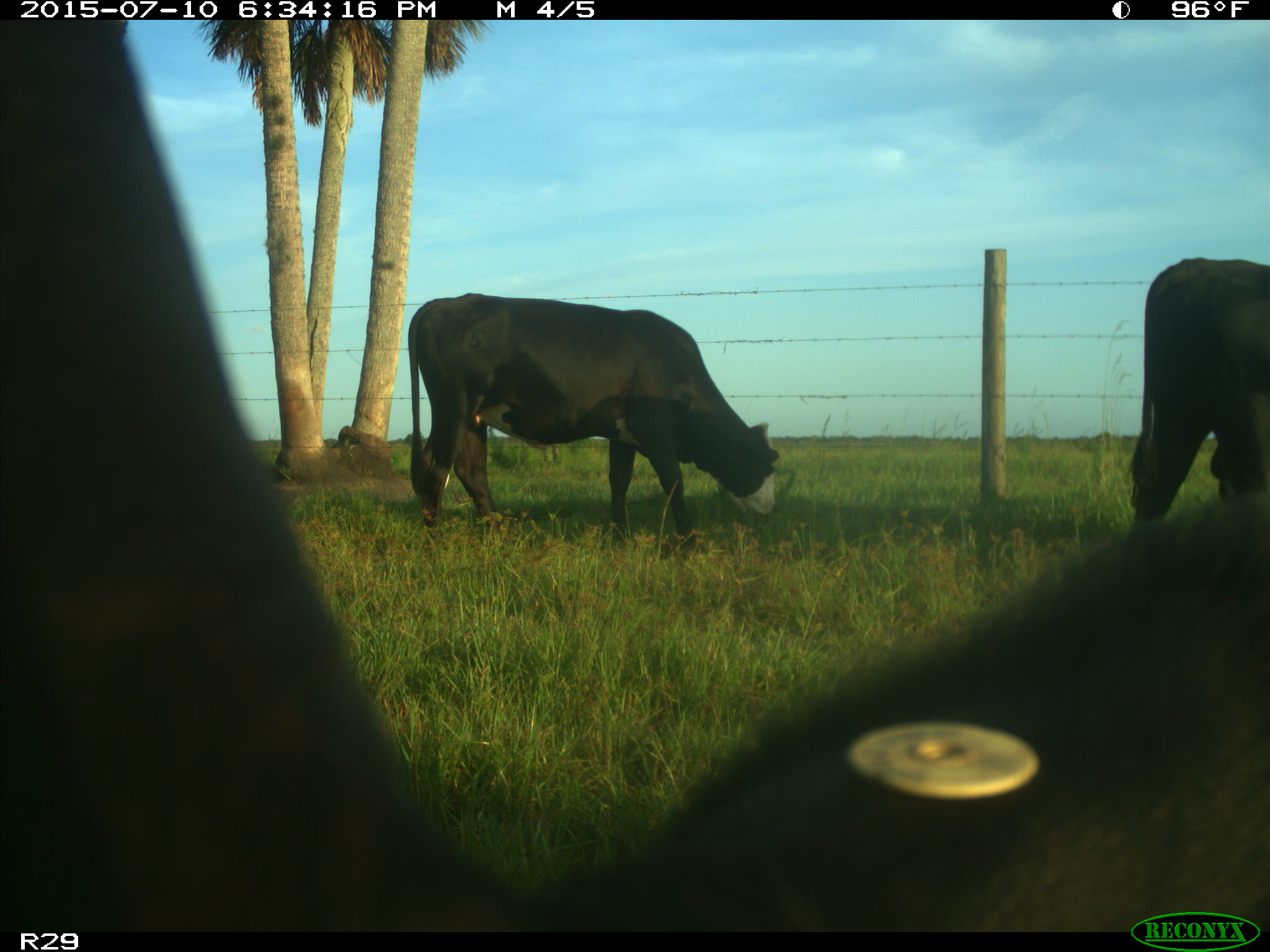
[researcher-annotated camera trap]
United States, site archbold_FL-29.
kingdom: Animalia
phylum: Chordata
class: Mammalia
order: Artiodactyla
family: Bovidae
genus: Bos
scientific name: Bos taurus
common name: domestic cow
Bos taurus (domestic cow).